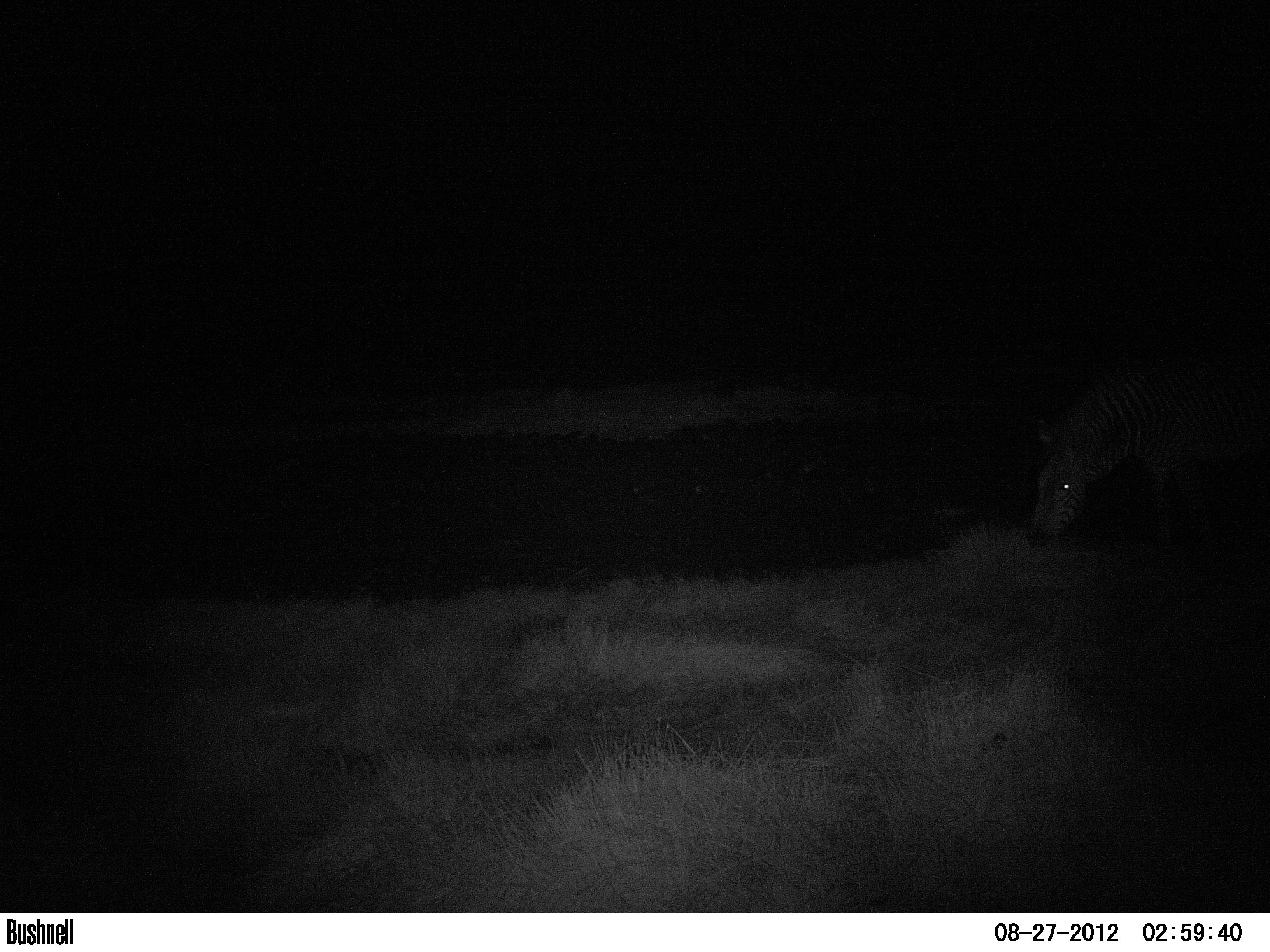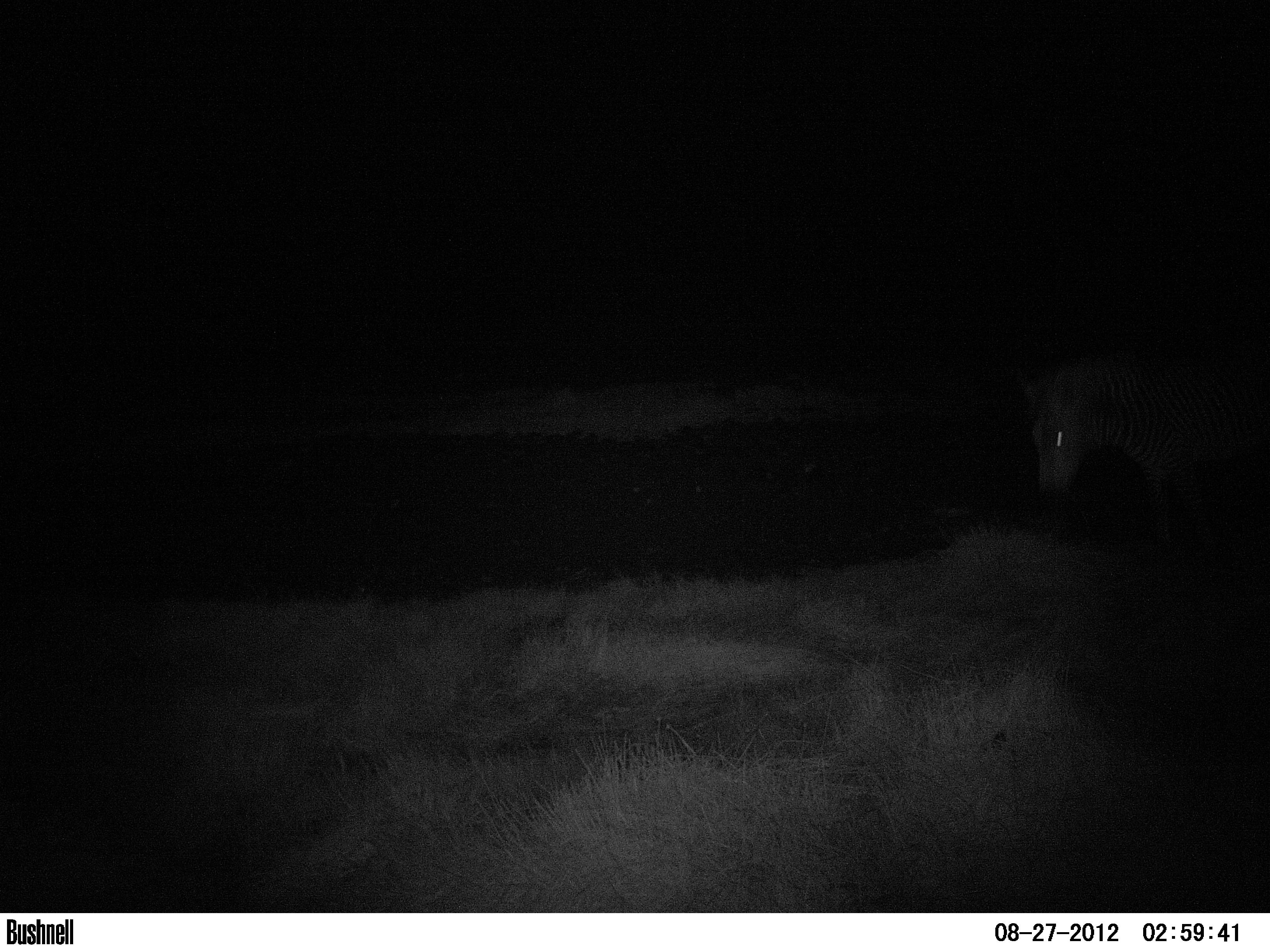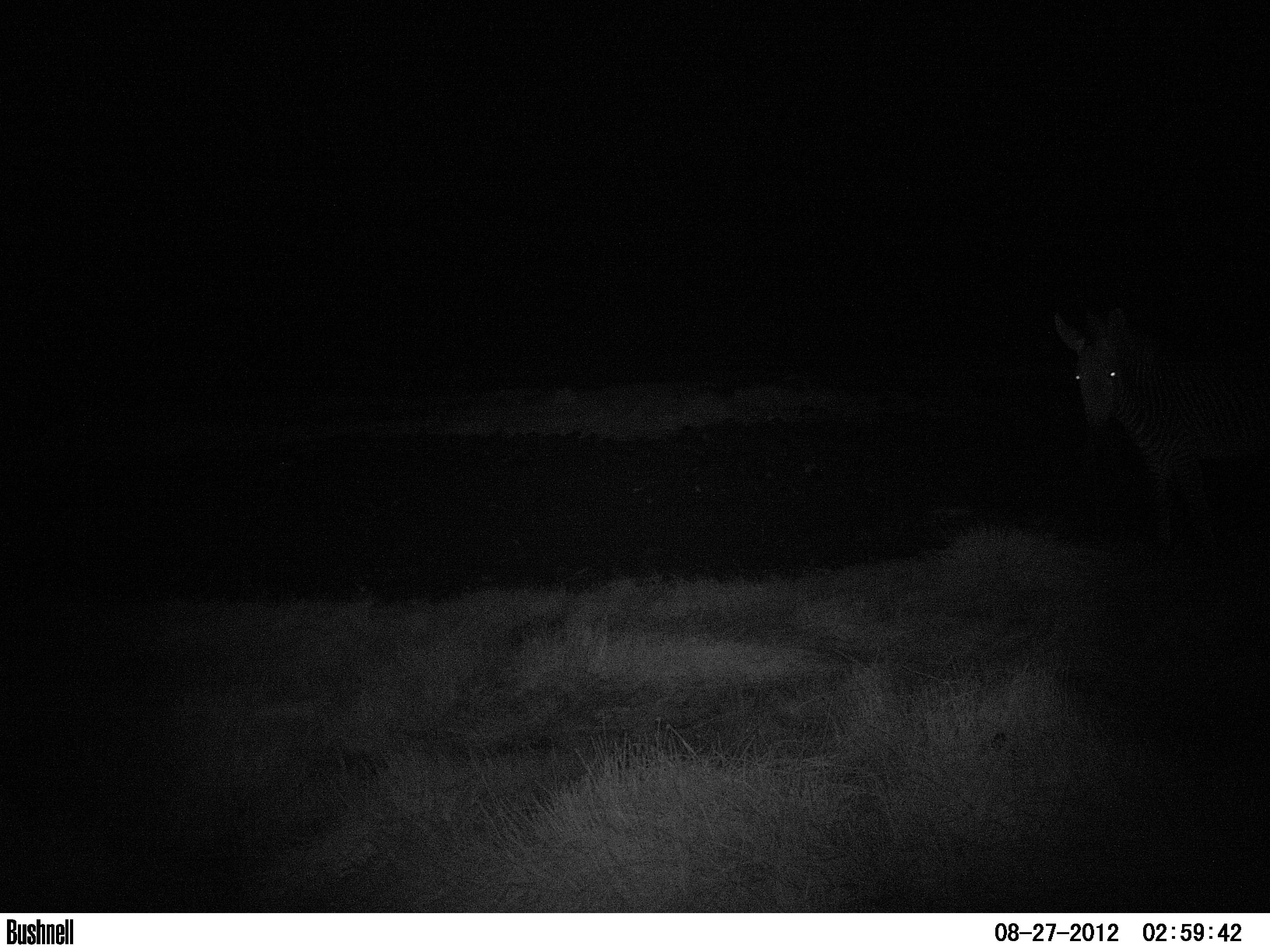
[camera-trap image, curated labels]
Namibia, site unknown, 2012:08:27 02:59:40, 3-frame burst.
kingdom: Animalia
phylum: Chordata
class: Mammalia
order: Perissodactyla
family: Equidae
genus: Equus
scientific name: Equus zebra hartmannae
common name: hartmann's mountain zebra